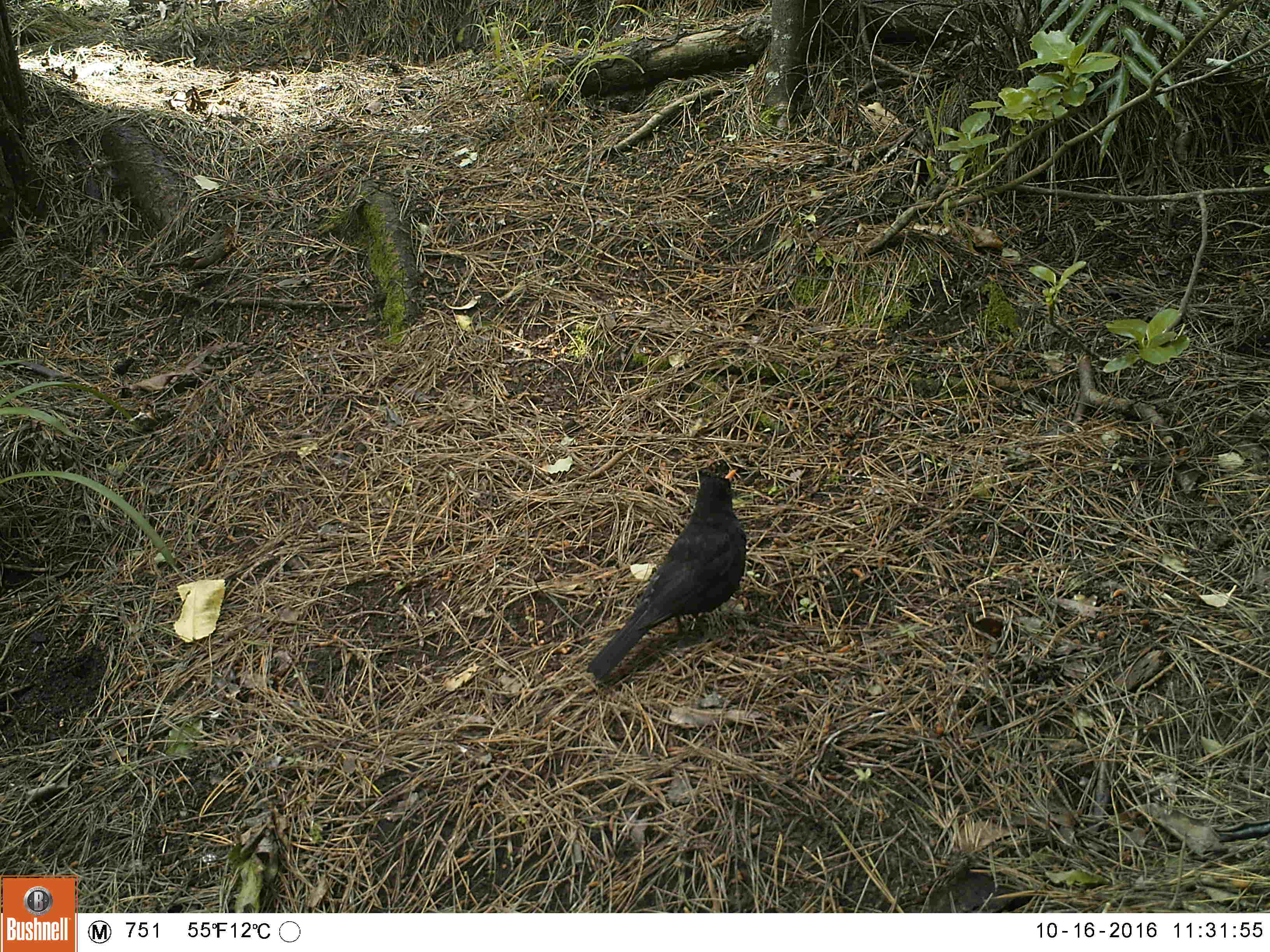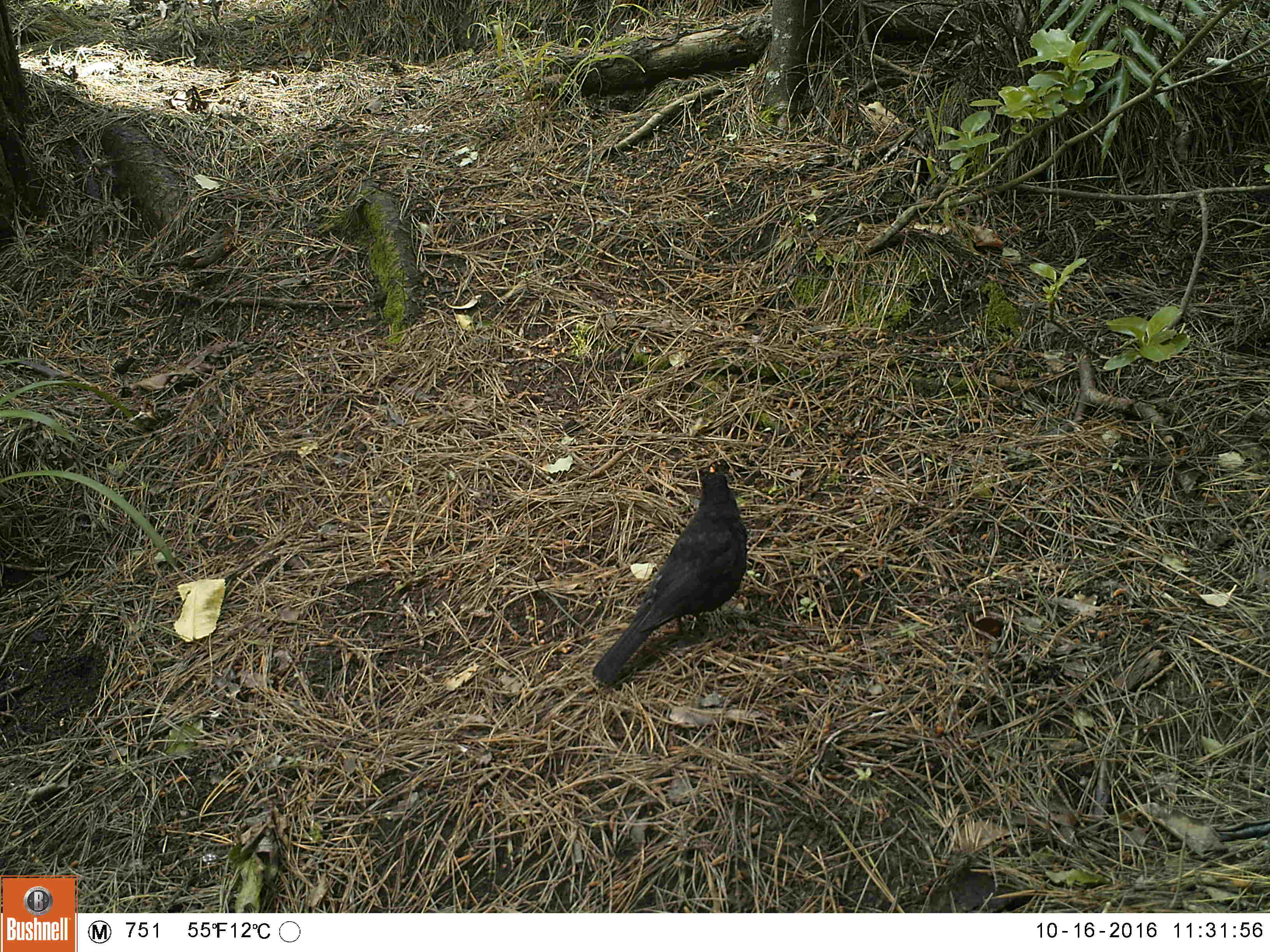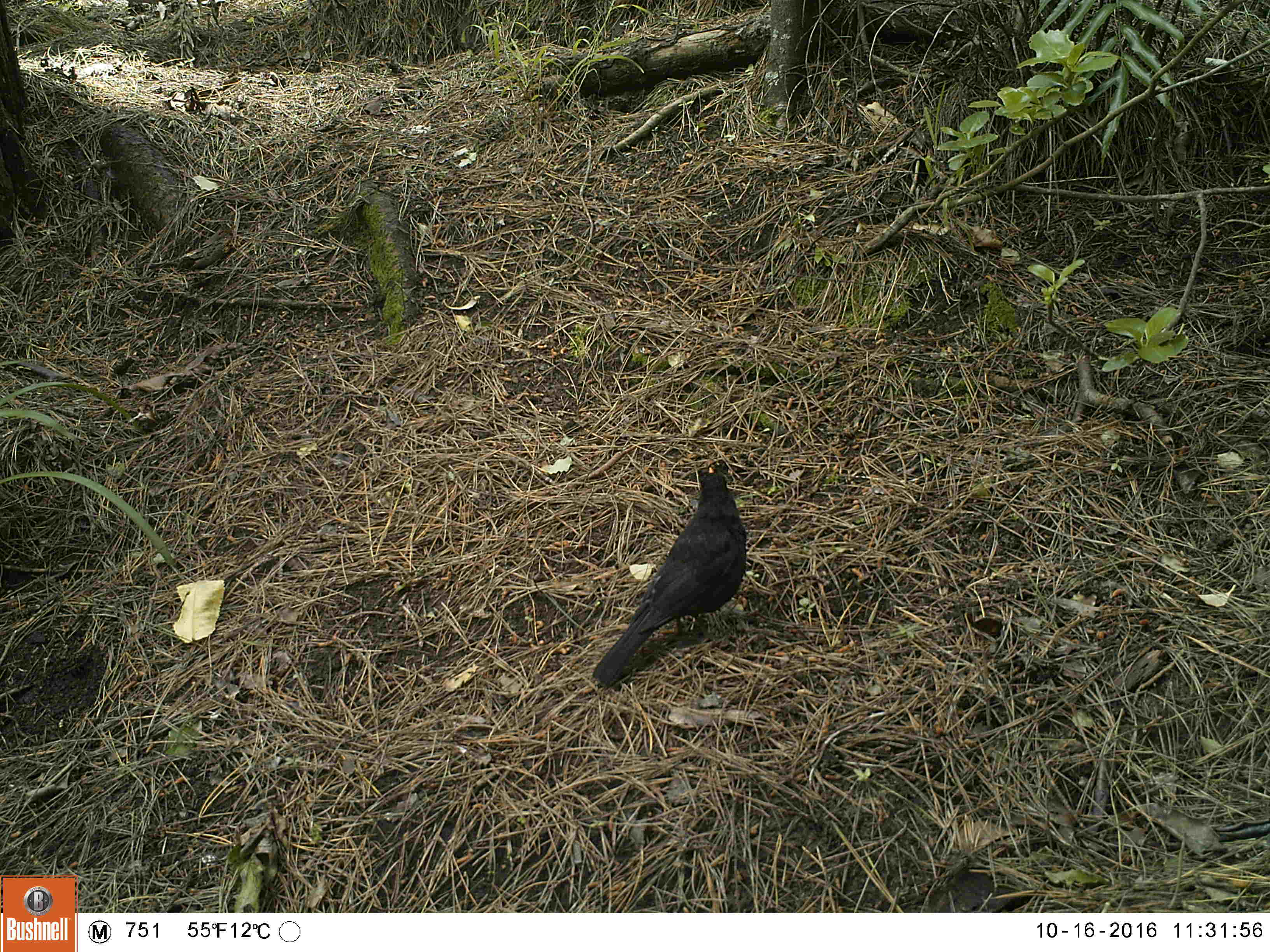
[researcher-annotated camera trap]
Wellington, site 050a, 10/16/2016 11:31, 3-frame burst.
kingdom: Animalia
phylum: Chordata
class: Aves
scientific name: Aves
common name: bird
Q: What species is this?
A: Bird (Aves).